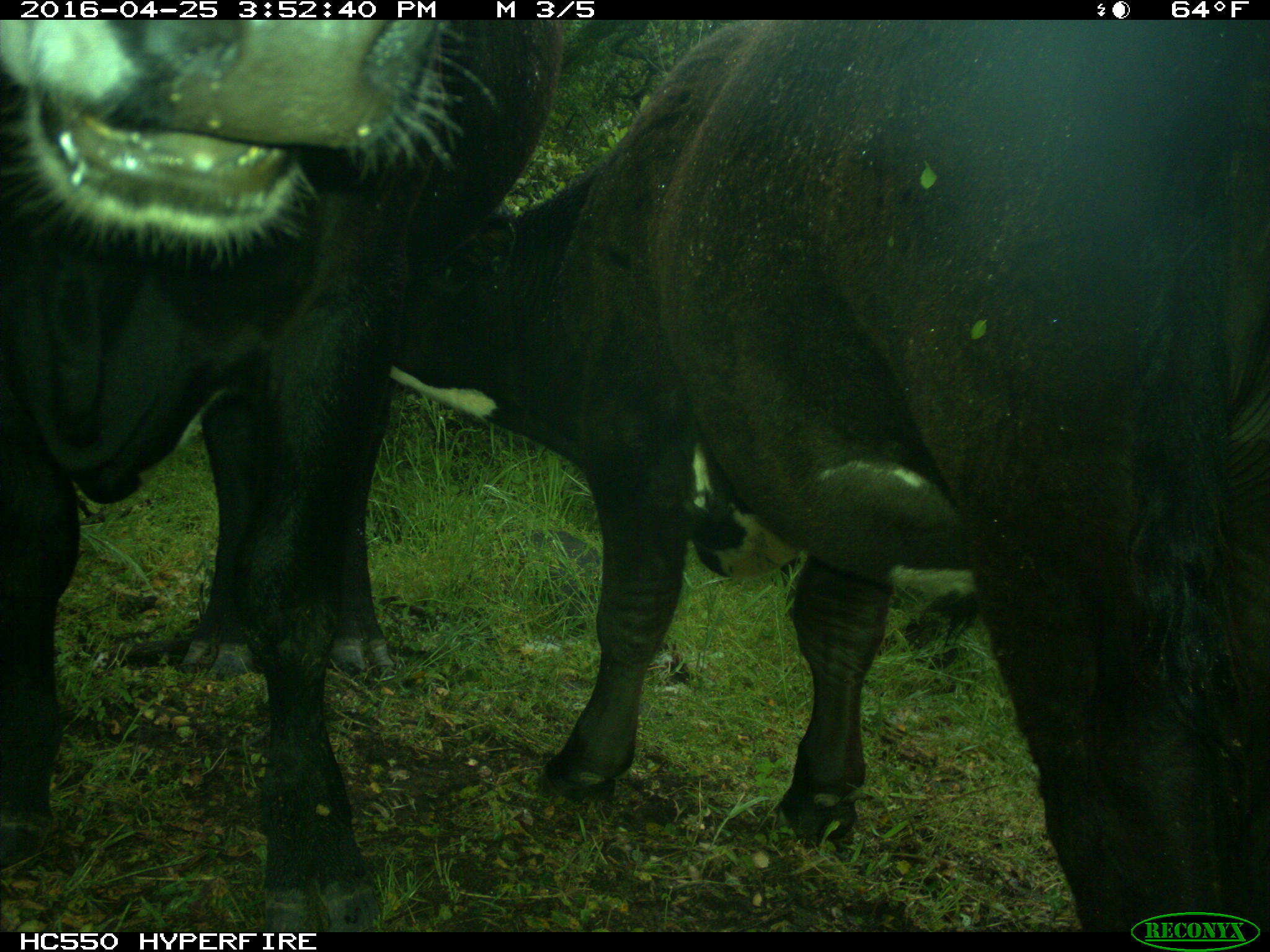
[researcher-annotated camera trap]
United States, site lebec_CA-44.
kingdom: Animalia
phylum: Chordata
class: Mammalia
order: Artiodactyla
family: Bovidae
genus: Bos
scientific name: Bos taurus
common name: domestic cow